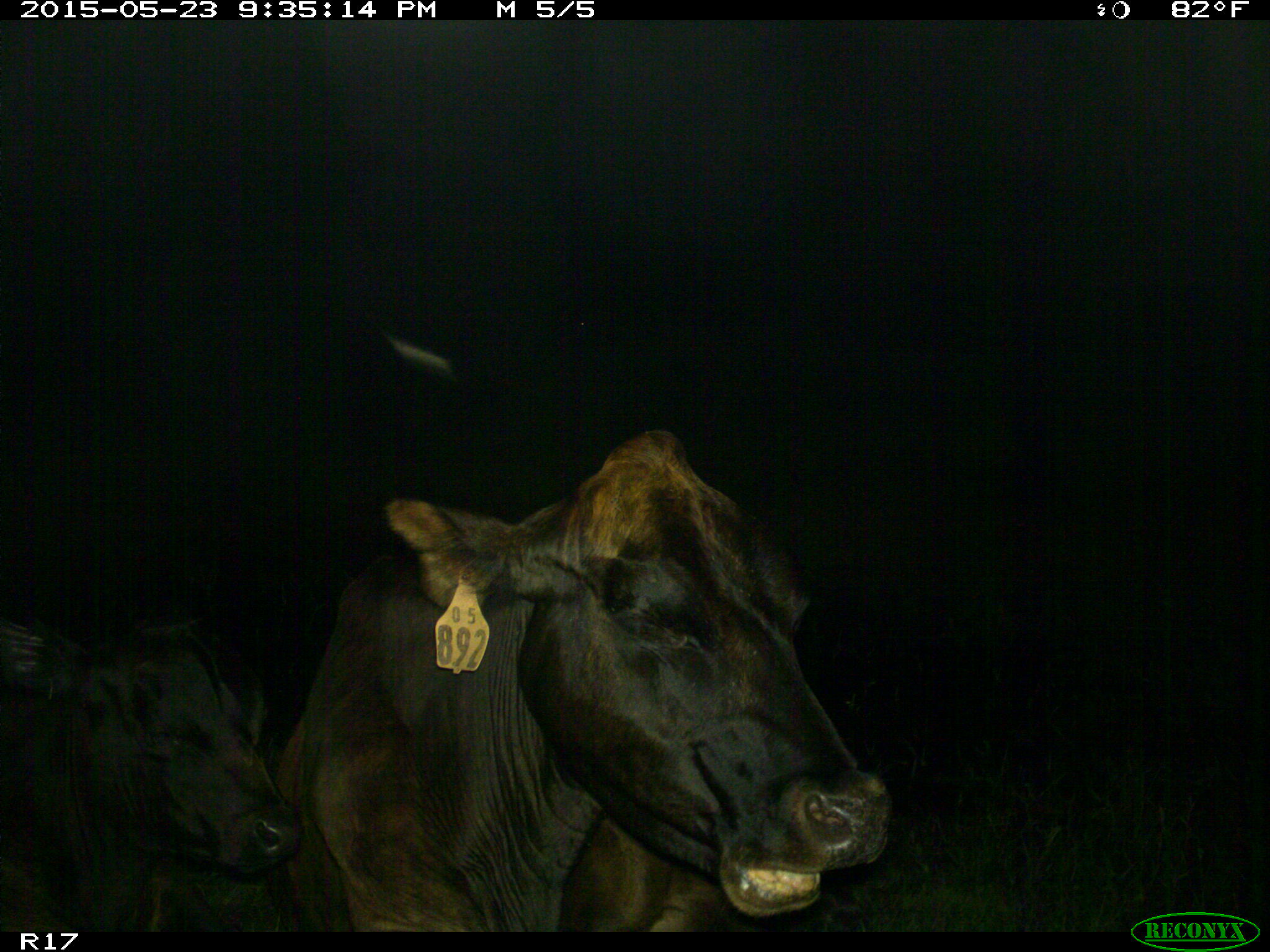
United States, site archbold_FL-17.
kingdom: Animalia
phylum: Chordata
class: Mammalia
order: Artiodactyla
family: Bovidae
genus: Bos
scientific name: Bos taurus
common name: domestic cow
Bos taurus (domestic cow).